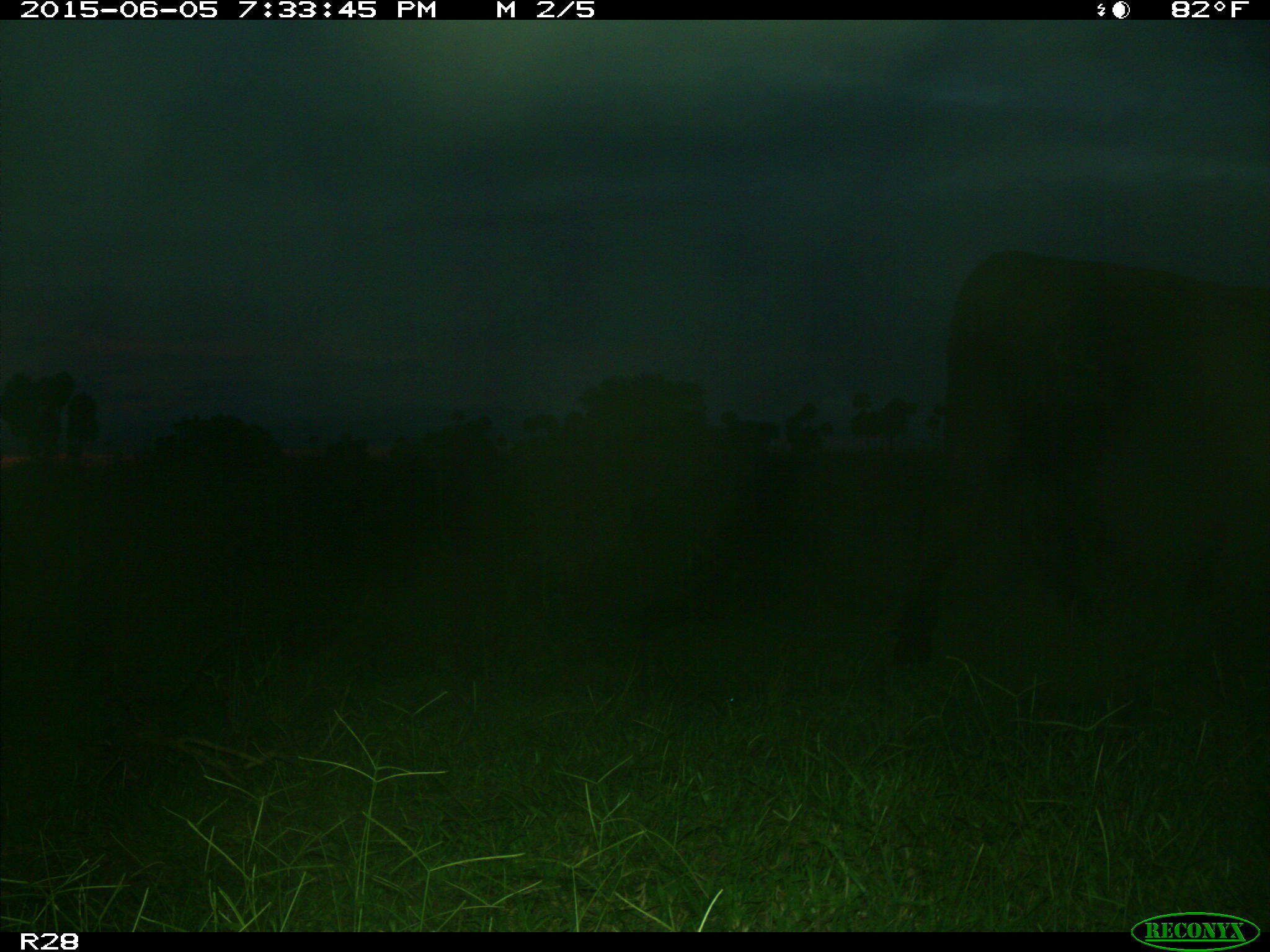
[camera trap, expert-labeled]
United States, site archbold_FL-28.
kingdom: Animalia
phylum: Chordata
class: Mammalia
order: Artiodactyla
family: Bovidae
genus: Bos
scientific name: Bos taurus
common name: domestic cow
Bos taurus (domestic cow).